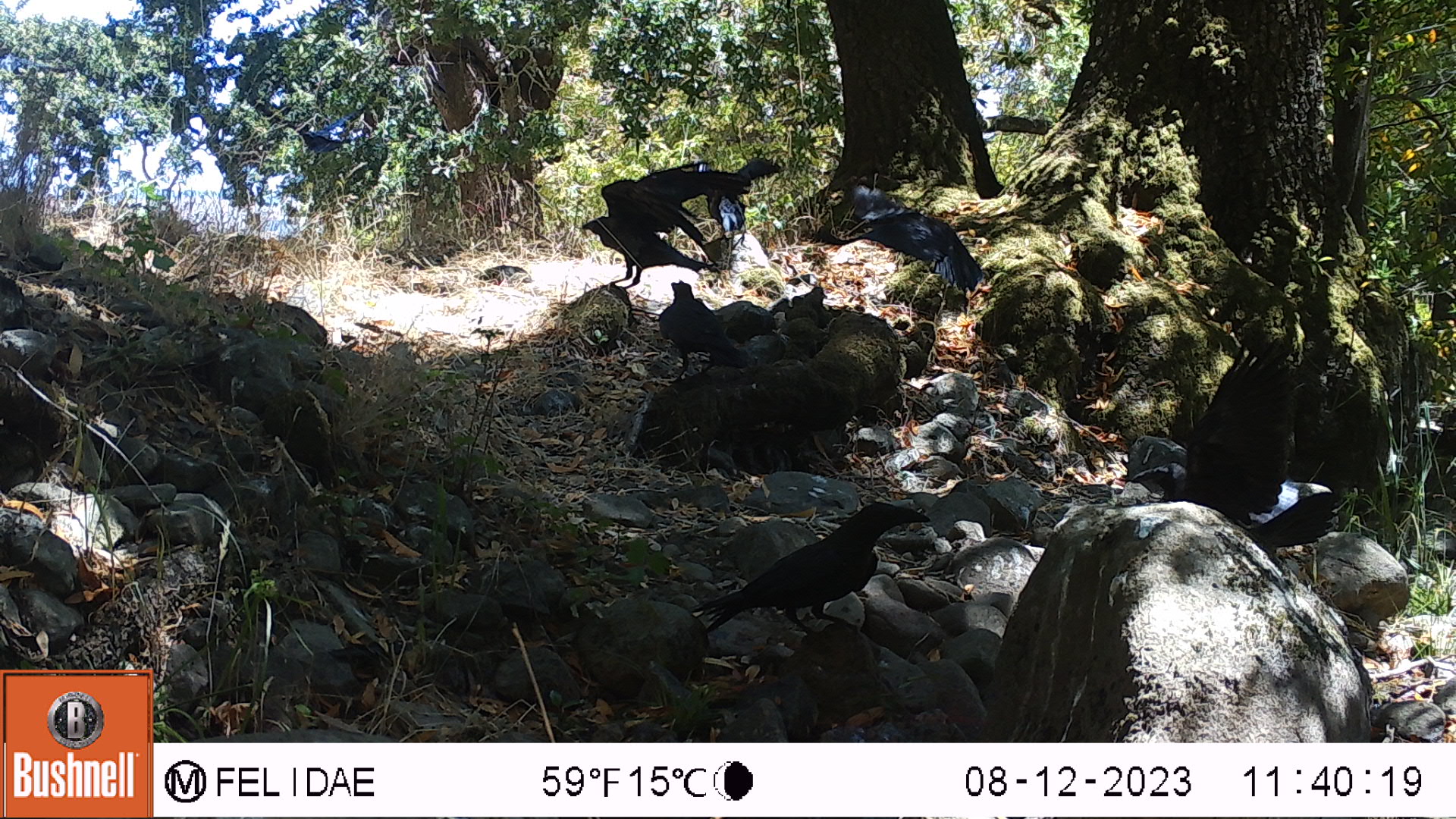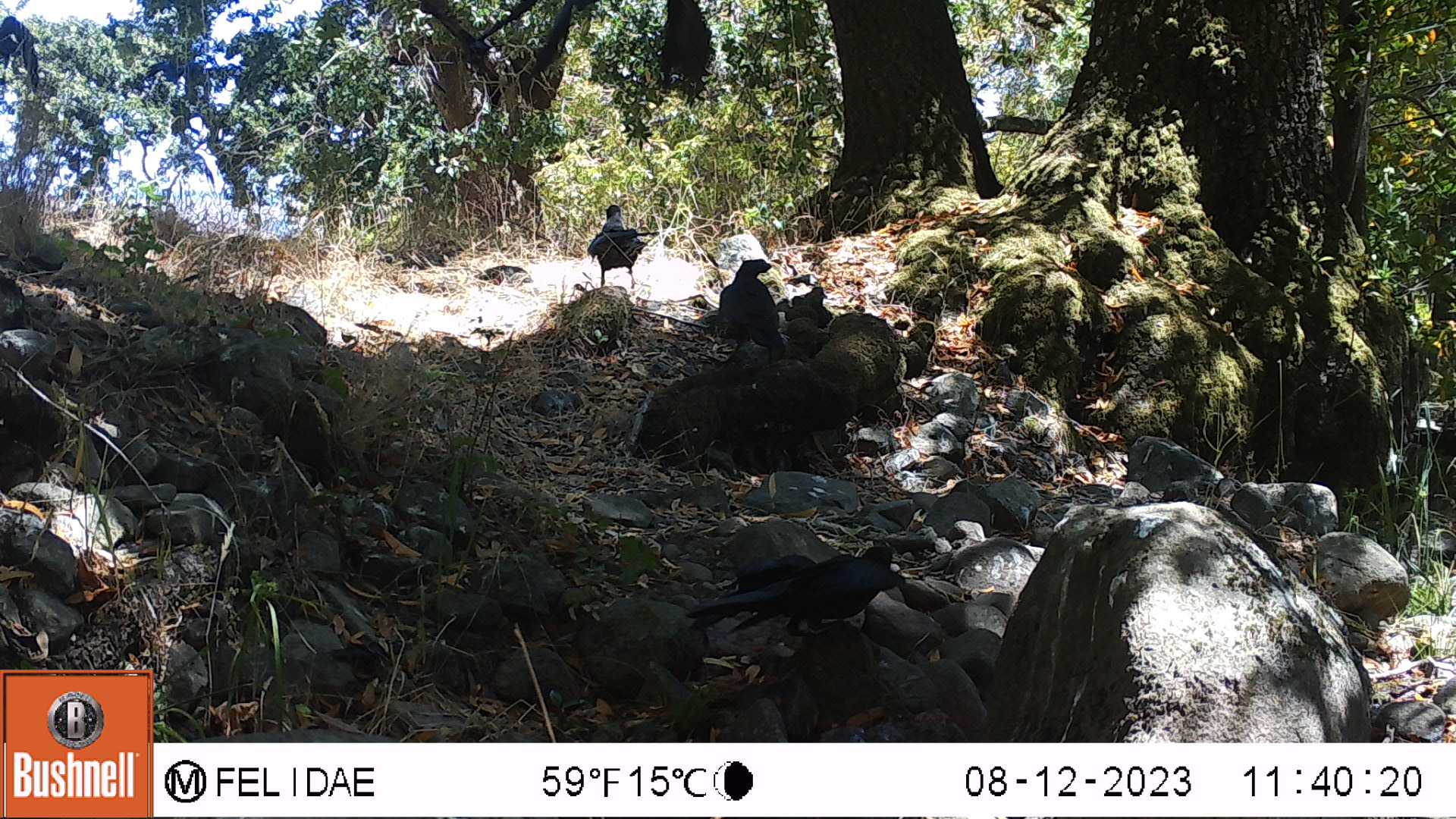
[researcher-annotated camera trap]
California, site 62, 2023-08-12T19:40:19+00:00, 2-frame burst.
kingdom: Animalia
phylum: Chordata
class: Aves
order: Passeriformes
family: Corvidae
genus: Corvus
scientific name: Corvus brachyrhynchos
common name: american crow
American crow (Corvus brachyrhynchos).